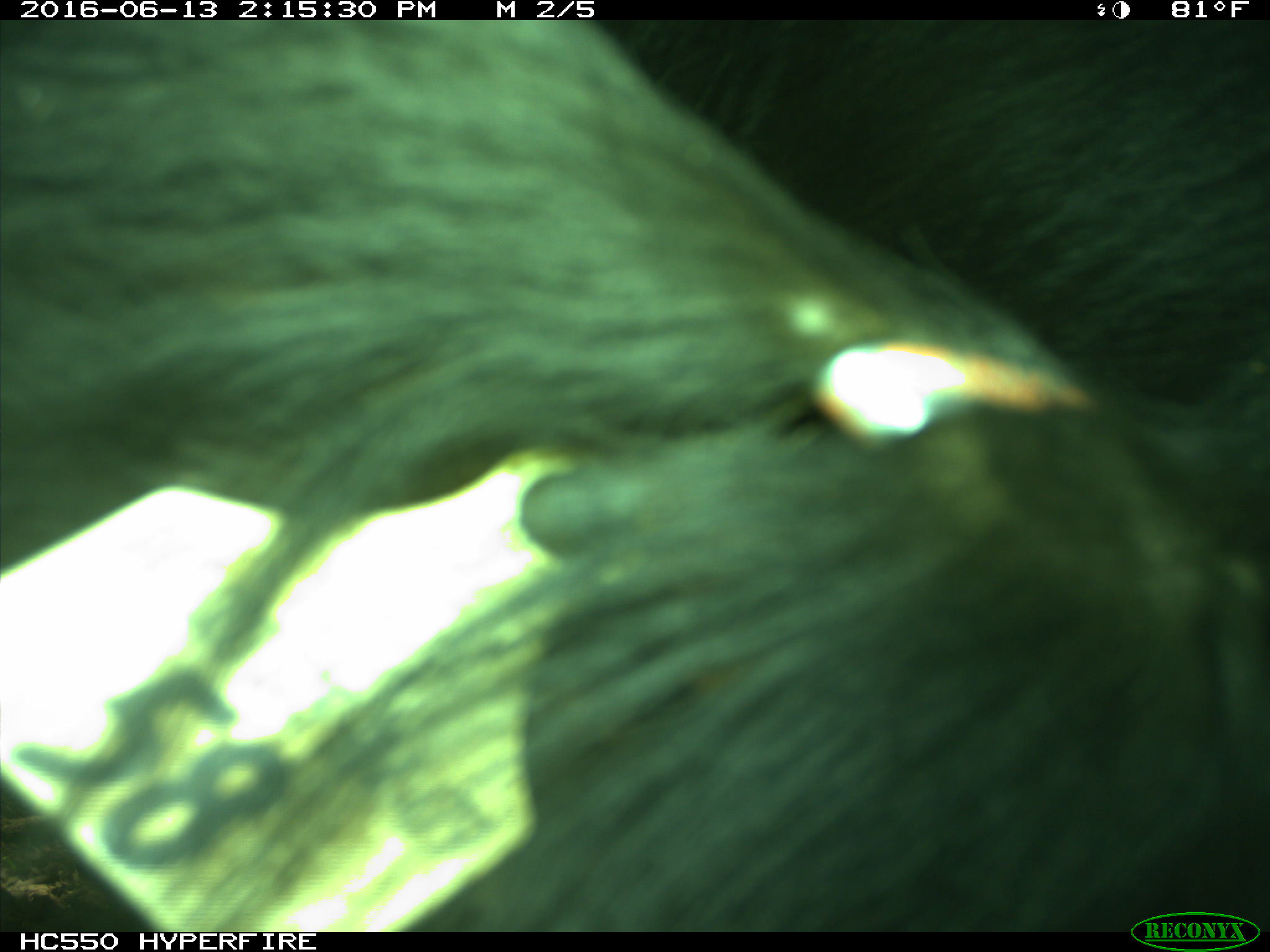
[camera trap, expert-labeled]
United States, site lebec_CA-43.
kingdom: Animalia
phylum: Chordata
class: Mammalia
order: Artiodactyla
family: Bovidae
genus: Bos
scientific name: Bos taurus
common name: domestic cow